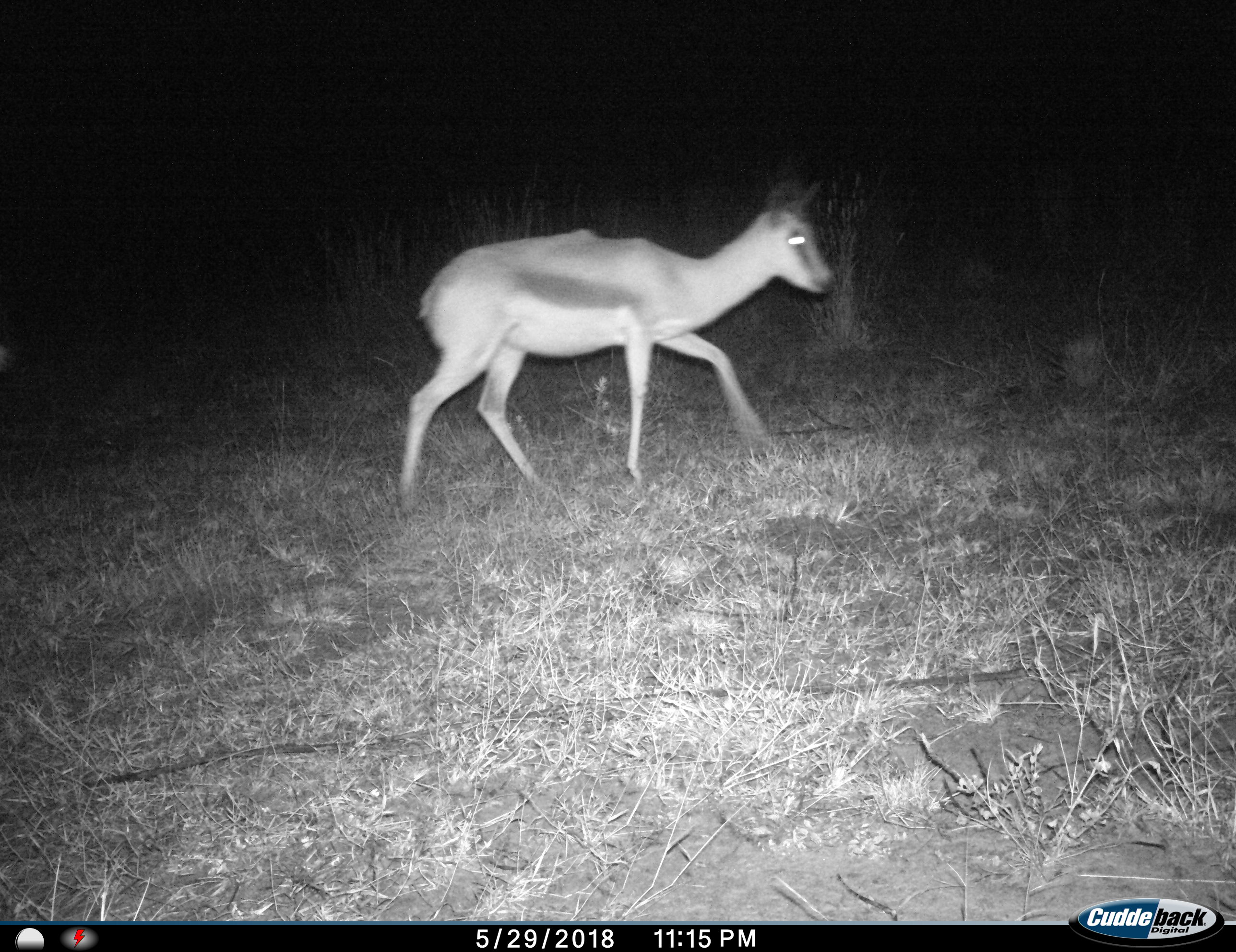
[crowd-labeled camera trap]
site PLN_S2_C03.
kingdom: Animalia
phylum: Chordata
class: Mammalia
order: Artiodactyla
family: Bovidae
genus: Antidorcas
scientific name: Antidorcas marsupialis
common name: springbok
Springbok (Antidorcas marsupialis), count 1. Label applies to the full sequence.